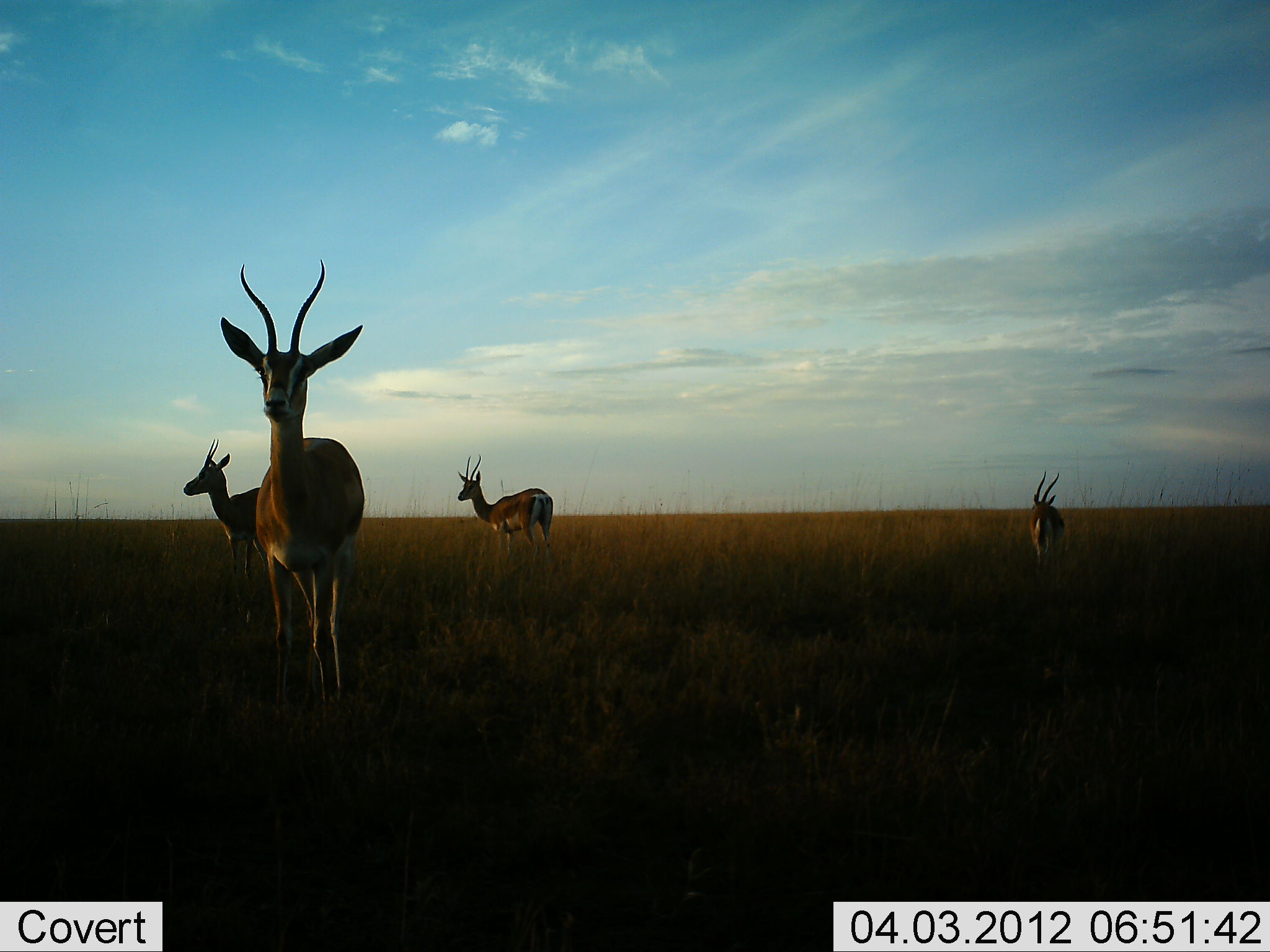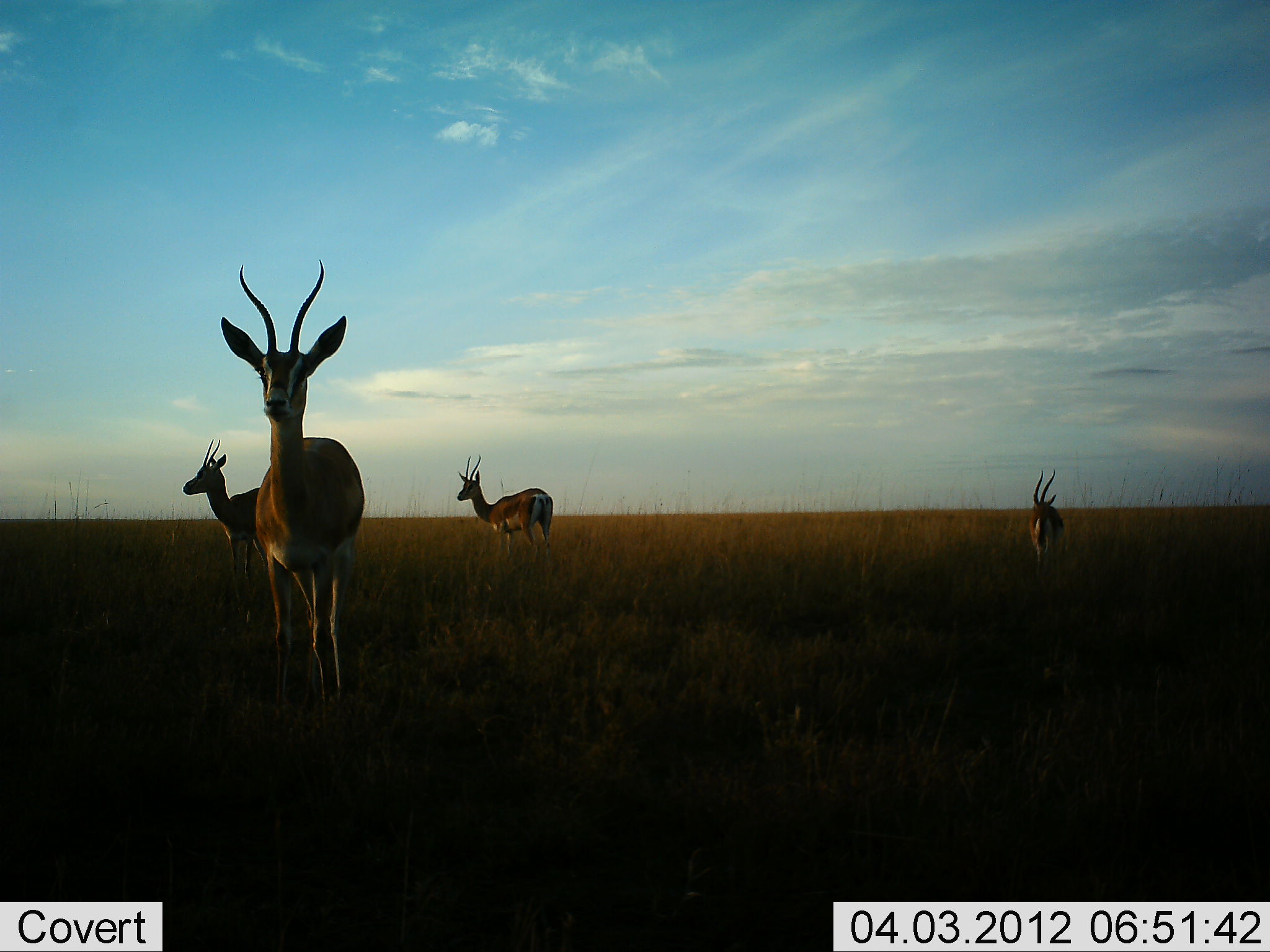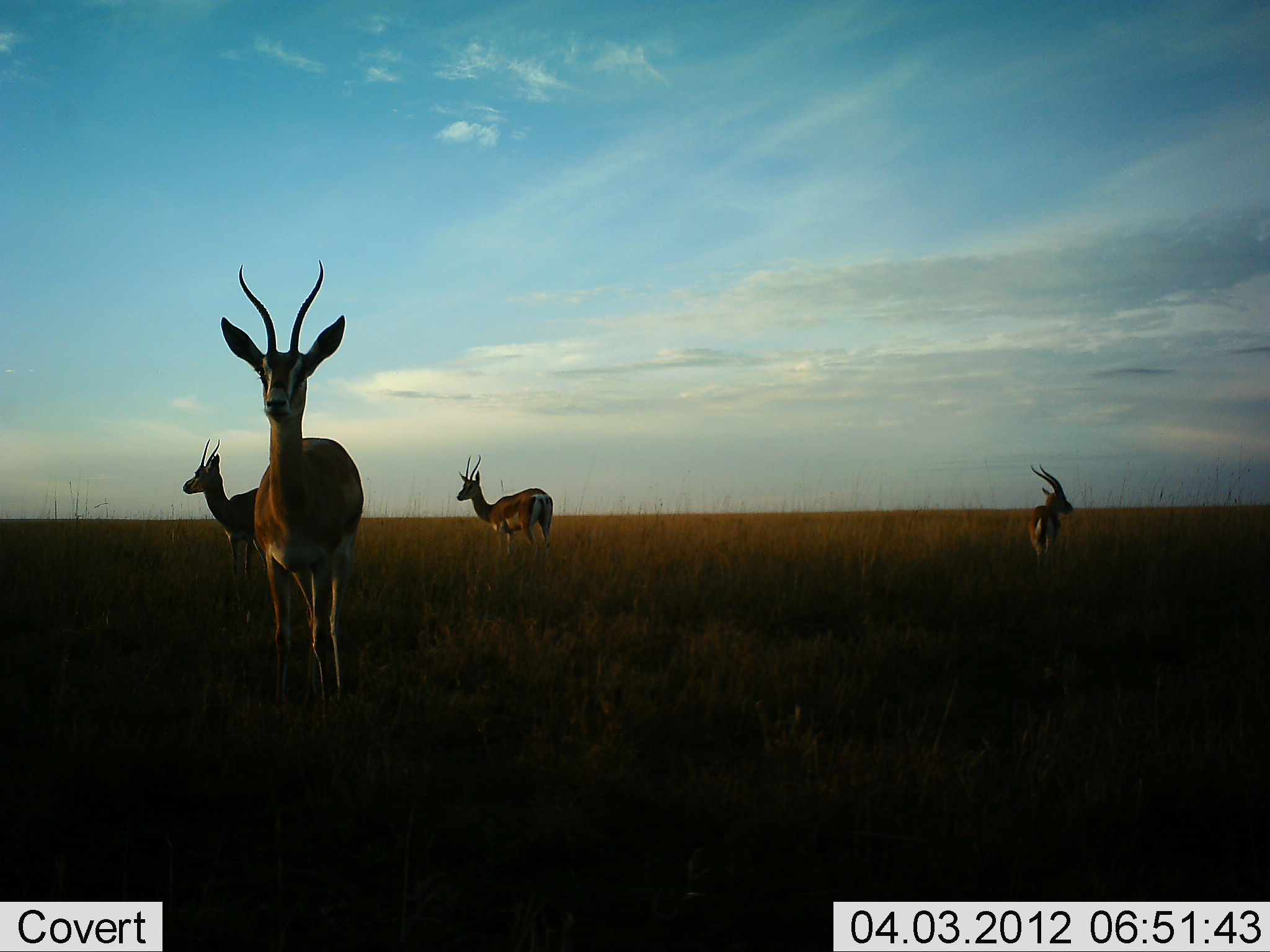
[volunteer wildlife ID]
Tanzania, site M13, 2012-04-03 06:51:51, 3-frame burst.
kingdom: Animalia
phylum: Chordata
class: Mammalia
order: Artiodactyla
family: Bovidae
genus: Nanger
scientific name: Nanger granti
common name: grant's gazelle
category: gazellegrants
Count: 4.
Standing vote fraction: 100%.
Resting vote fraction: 0%.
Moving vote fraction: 0%.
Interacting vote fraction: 0%.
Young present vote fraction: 0%.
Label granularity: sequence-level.